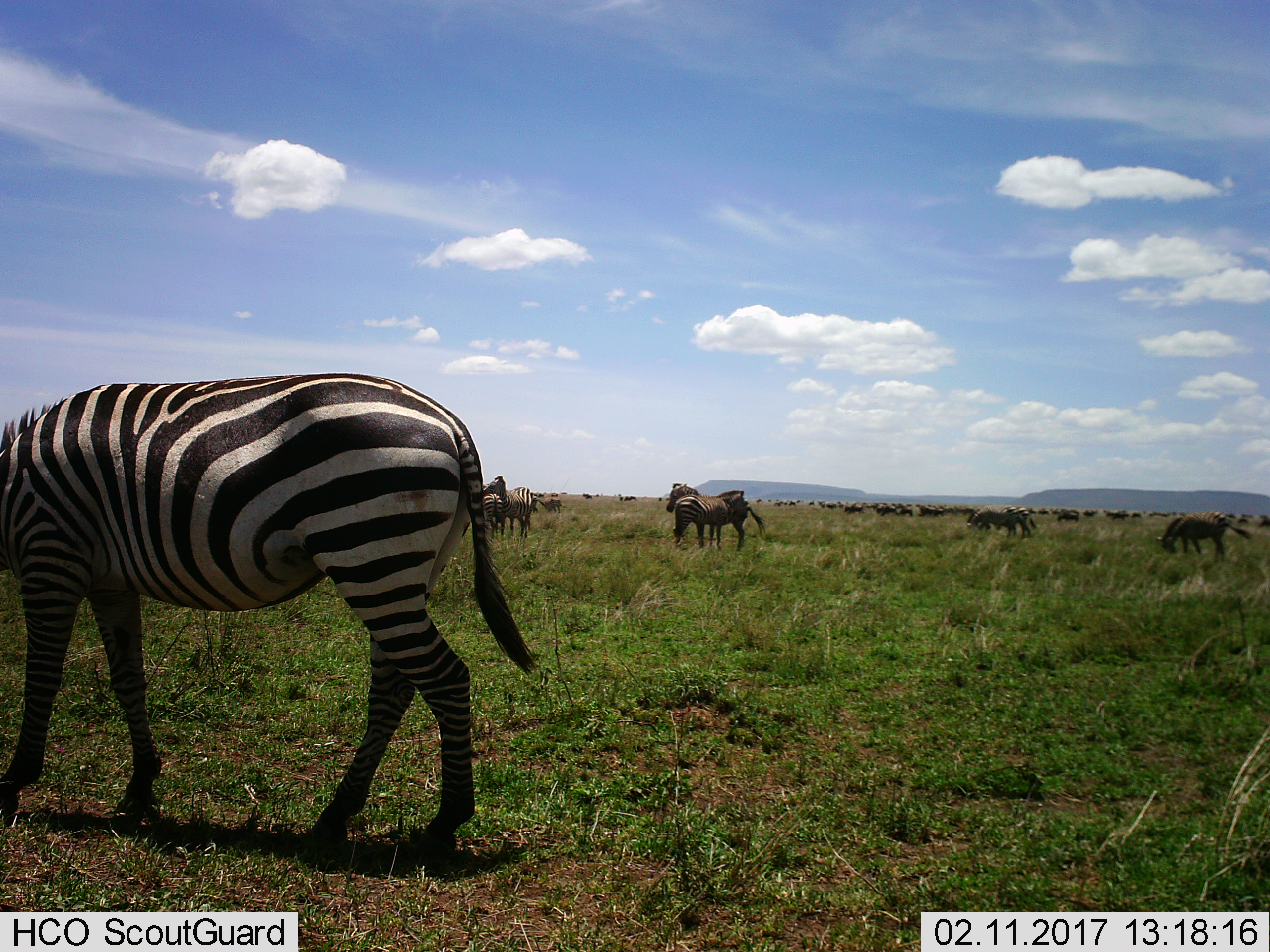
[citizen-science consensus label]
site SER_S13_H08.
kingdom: Animalia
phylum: Chordata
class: Mammalia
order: Artiodactyla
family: Bovidae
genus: Connochaetes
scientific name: Connochaetes taurinus taurinus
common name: blue wildebeest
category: wildebeestblue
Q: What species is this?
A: Wildebeestblue (blue wildebeest) (Connochaetes taurinus taurinus).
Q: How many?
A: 11-50.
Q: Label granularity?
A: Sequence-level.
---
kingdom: Animalia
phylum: Chordata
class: Mammalia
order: Perissodactyla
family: Equidae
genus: Equus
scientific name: Equus quagga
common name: plains zebra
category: zebraplains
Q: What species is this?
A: Zebraplains (plains zebra) (Equus quagga).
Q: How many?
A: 11-50.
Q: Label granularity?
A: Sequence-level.